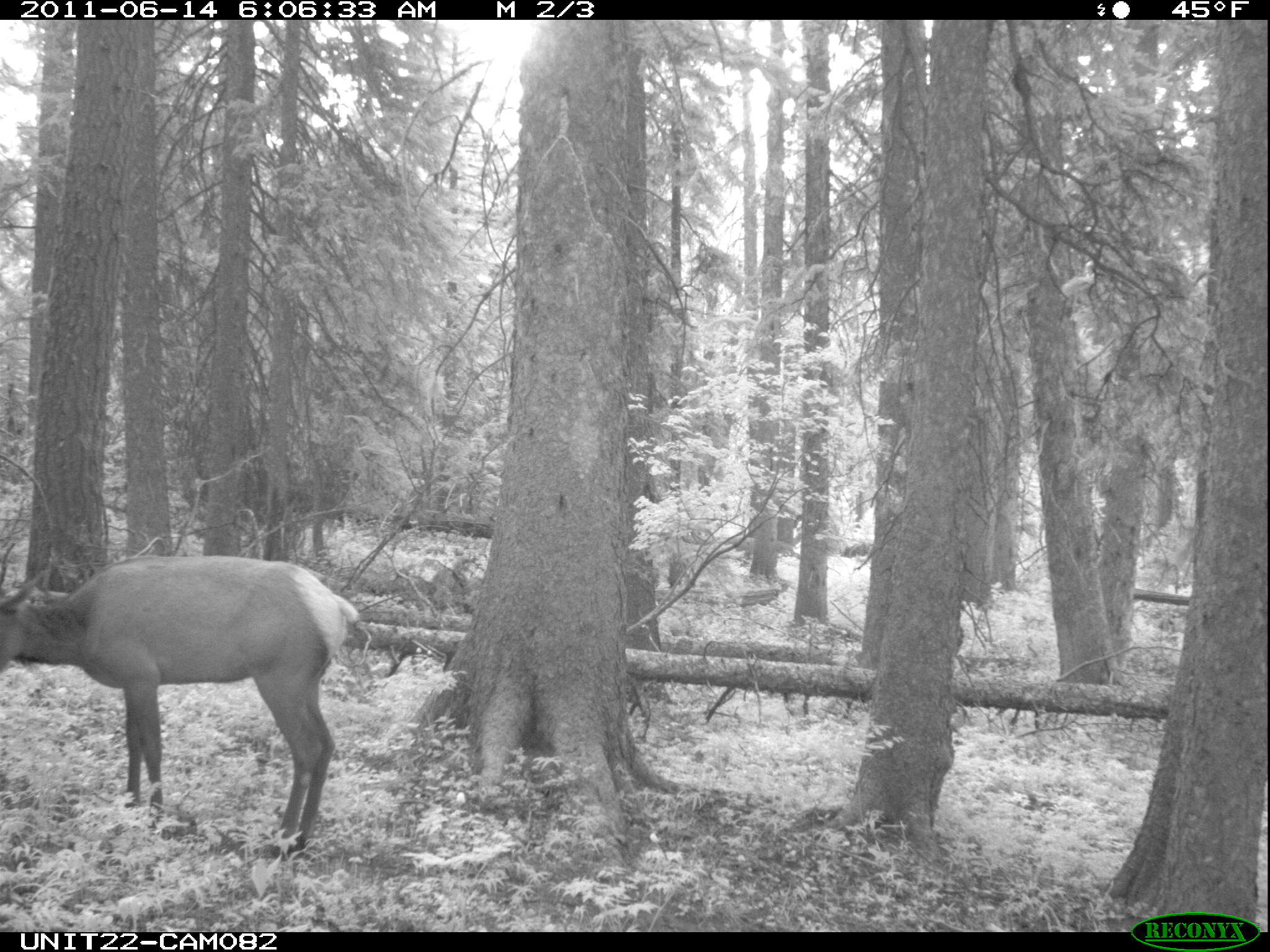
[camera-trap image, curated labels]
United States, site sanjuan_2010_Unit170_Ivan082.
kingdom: Animalia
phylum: Chordata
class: Mammalia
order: Artiodactyla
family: Cervidae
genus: Cervus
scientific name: Cervus elaphus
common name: red deer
Cervus elaphus (red deer).